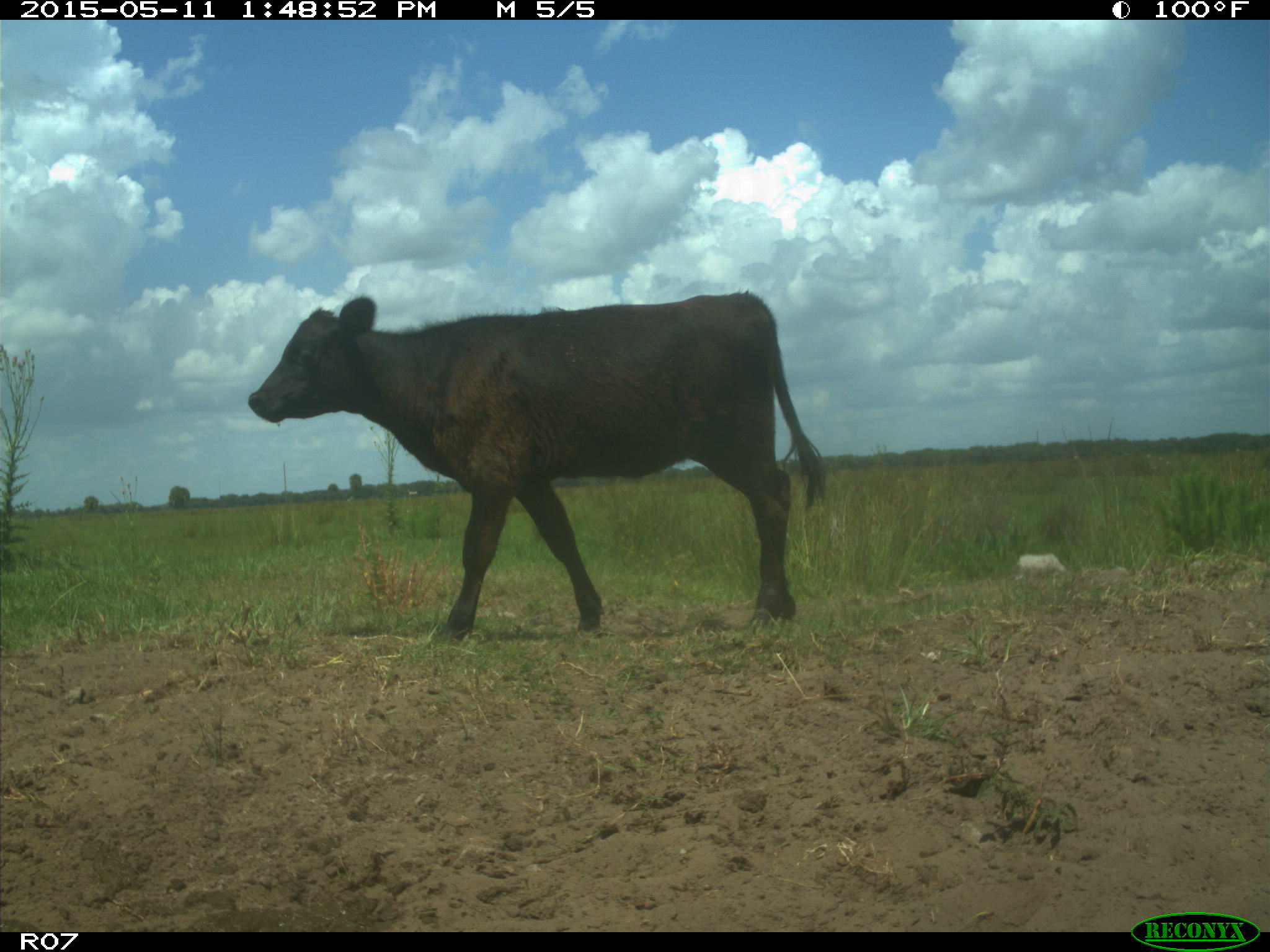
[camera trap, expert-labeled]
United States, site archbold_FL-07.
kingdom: Animalia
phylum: Chordata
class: Mammalia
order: Artiodactyla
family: Bovidae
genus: Bos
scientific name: Bos taurus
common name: domestic cow